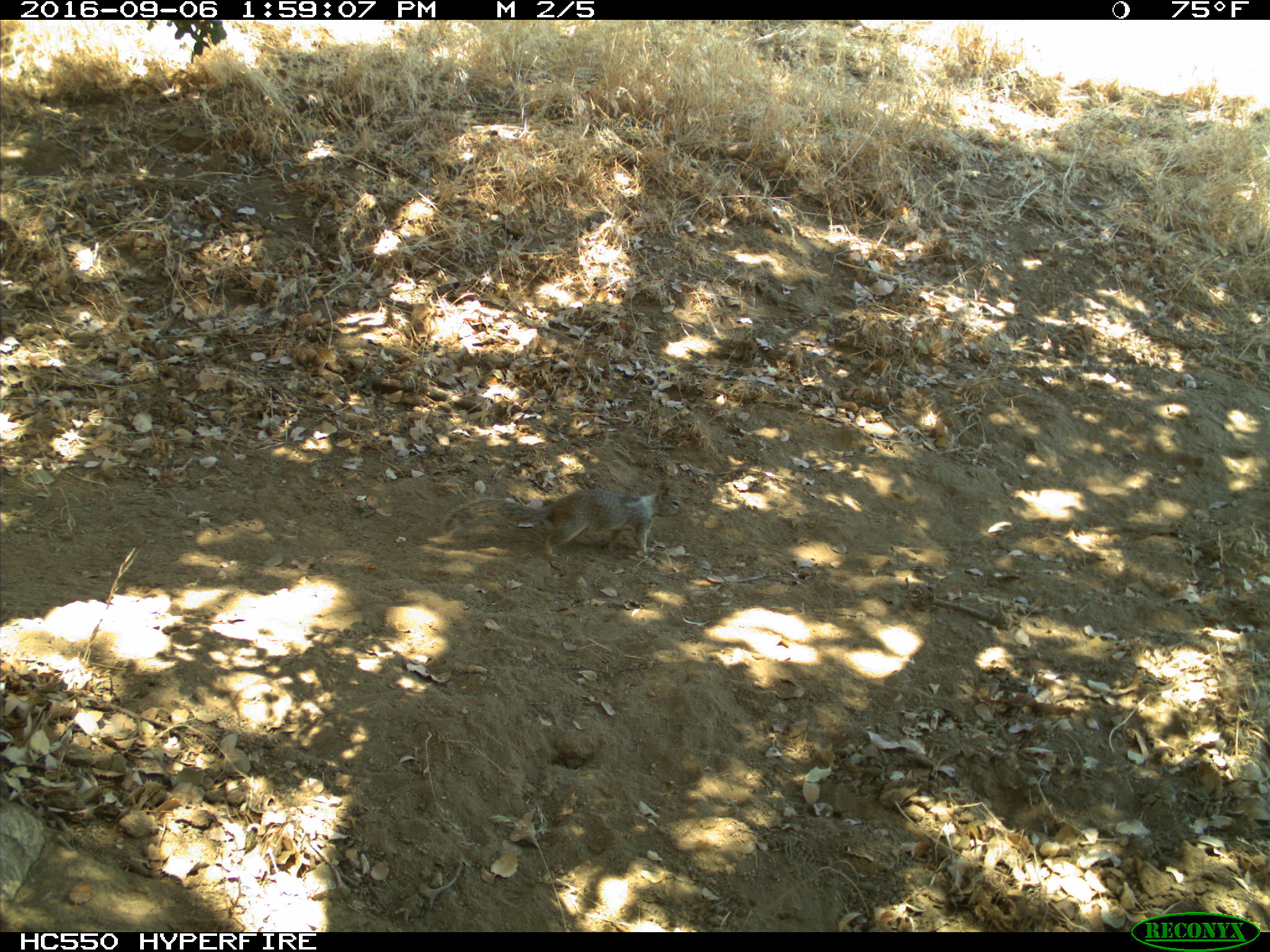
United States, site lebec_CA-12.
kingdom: Animalia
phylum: Chordata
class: Mammalia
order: Rodentia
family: Sciuridae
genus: Otospermophilus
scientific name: Otospermophilus beecheyi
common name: california ground squirrel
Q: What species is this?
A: Otospermophilus beecheyi (california ground squirrel).